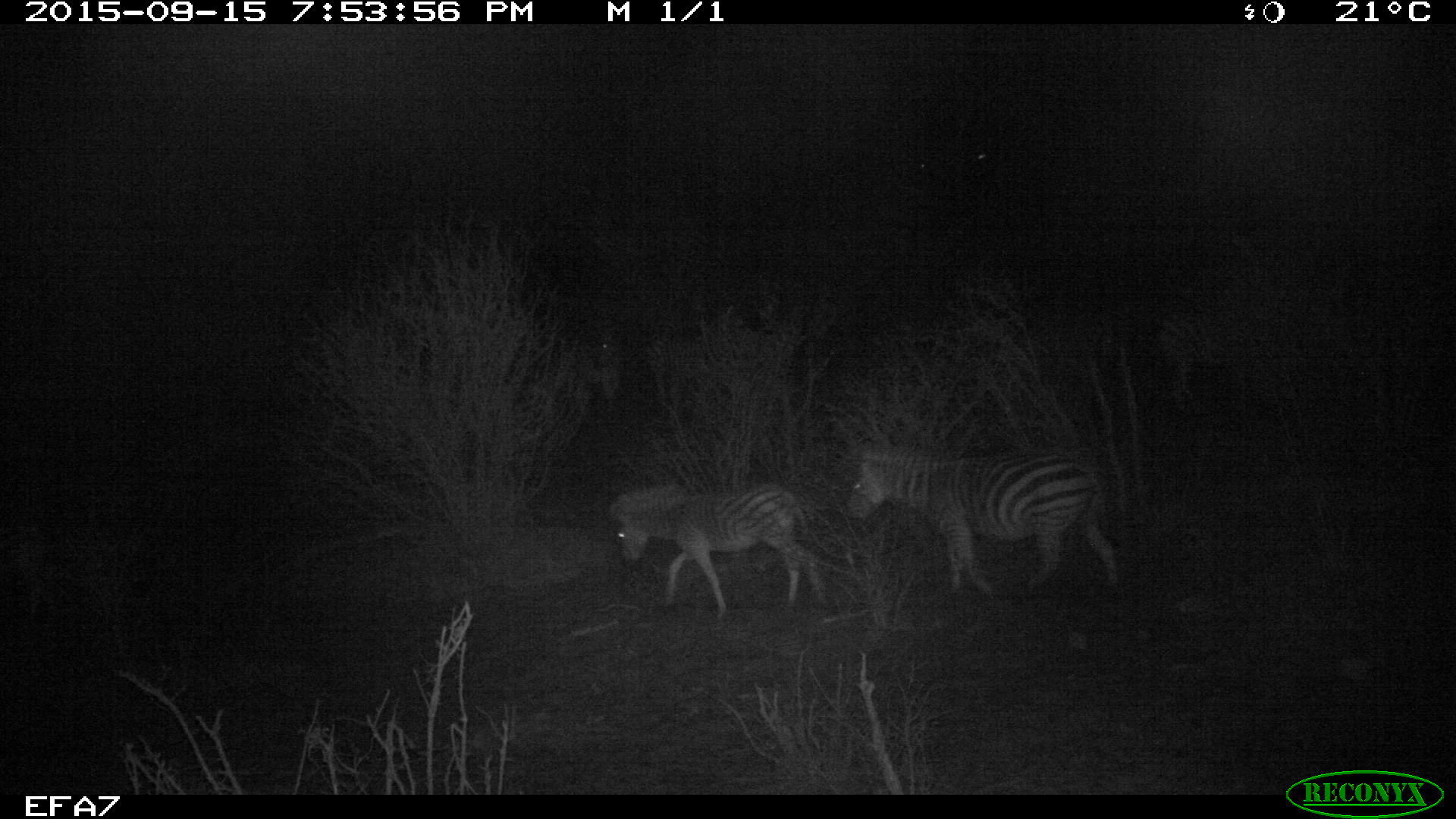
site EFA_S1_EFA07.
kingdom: Animalia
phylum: Chordata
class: Mammalia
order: Perissodactyla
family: Equidae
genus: Equus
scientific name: Equus quagga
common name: plains zebra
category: zebraplains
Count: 2.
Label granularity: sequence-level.